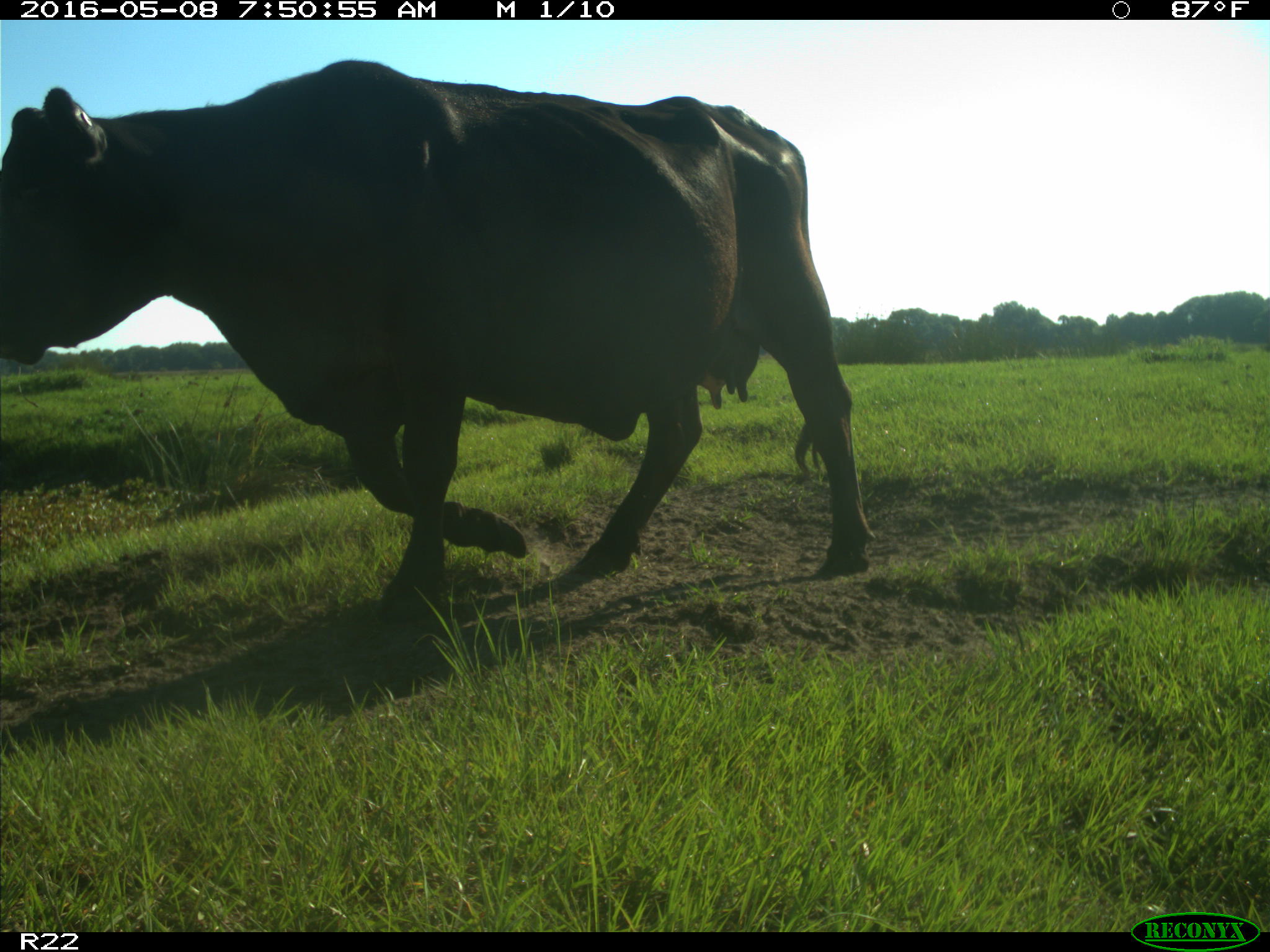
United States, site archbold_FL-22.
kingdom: Animalia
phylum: Chordata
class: Mammalia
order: Artiodactyla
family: Bovidae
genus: Bos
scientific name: Bos taurus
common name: domestic cow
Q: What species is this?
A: Bos taurus (domestic cow).